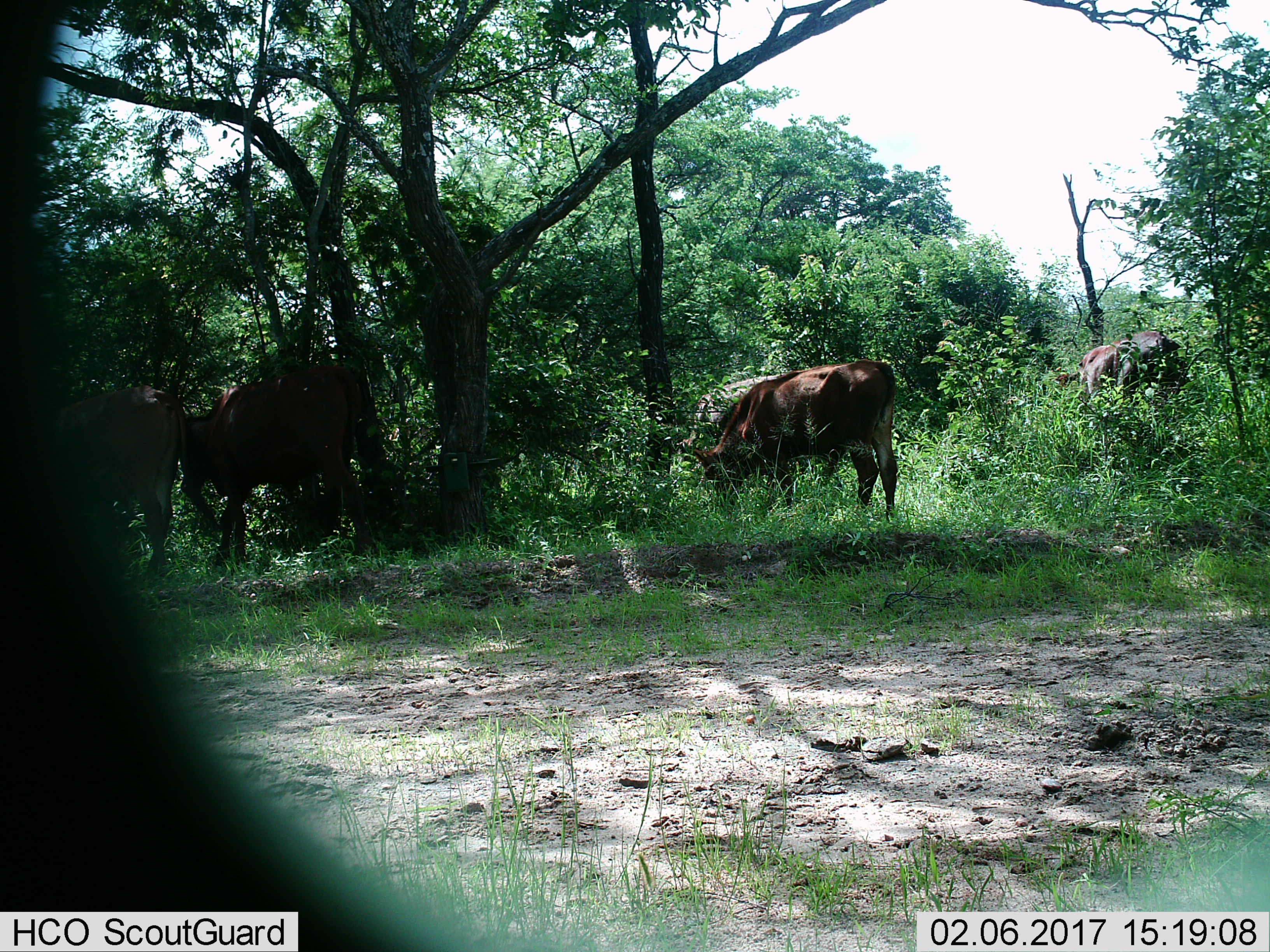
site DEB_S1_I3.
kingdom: Animalia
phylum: Chordata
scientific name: Vertebrata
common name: domestic animal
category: domesticanimal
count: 5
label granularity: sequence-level